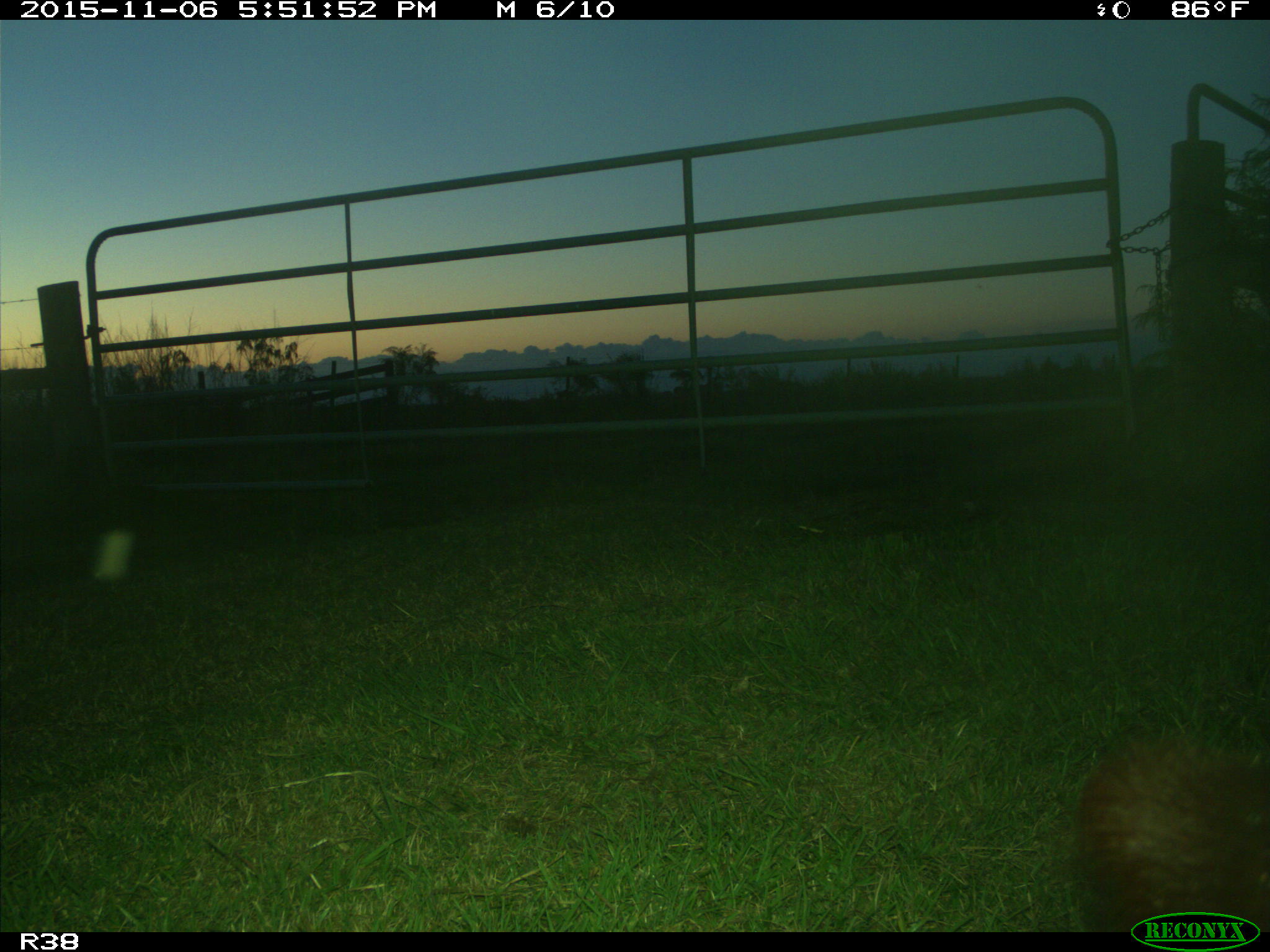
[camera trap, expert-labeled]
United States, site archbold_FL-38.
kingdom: Animalia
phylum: Chordata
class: Mammalia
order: Artiodactyla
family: Bovidae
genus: Bos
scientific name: Bos taurus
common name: domestic cow